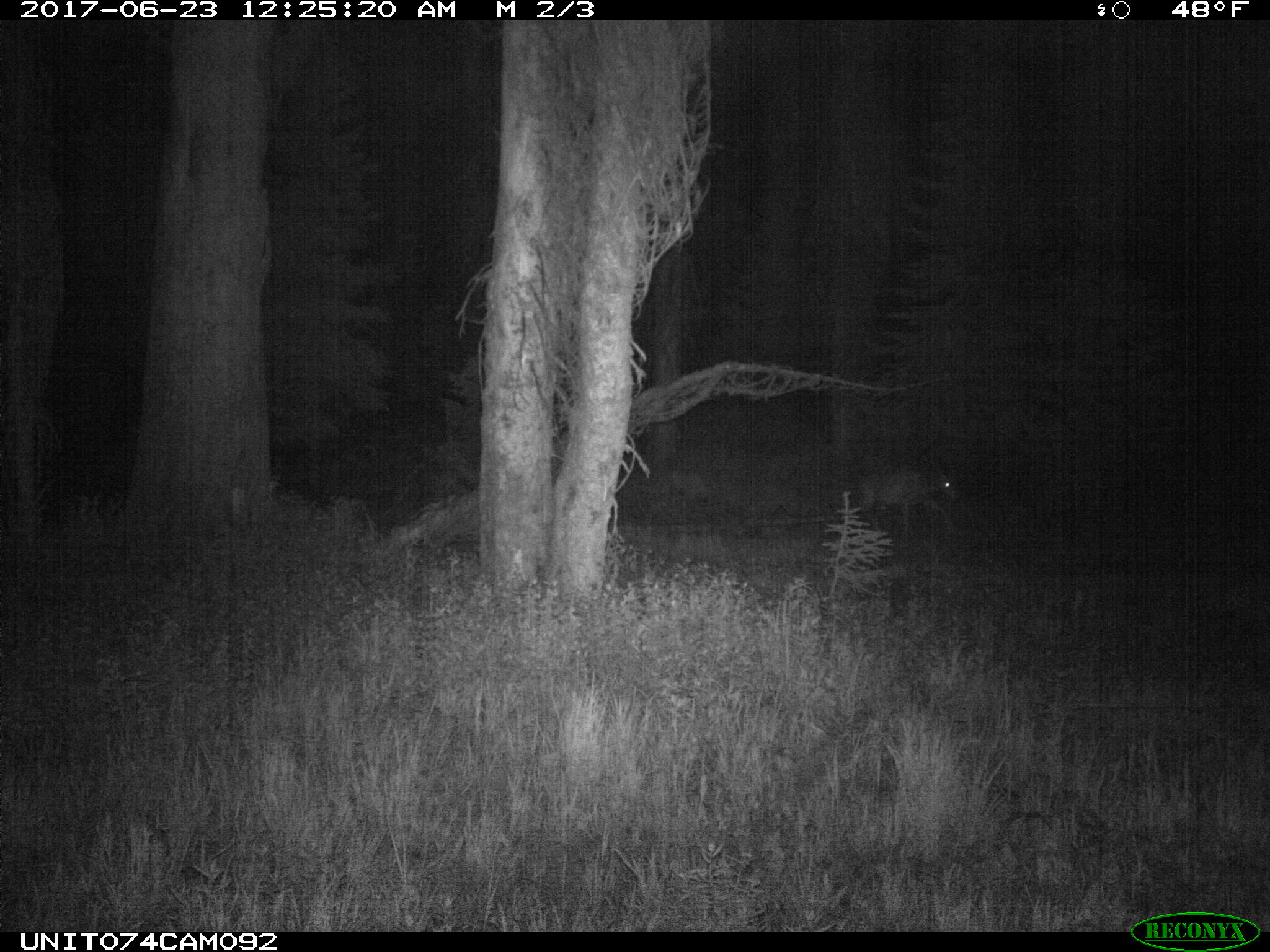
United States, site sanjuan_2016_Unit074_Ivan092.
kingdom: Animalia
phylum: Chordata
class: Mammalia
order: Artiodactyla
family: Cervidae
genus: Odocoileus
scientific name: Odocoileus hemionus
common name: mule deer